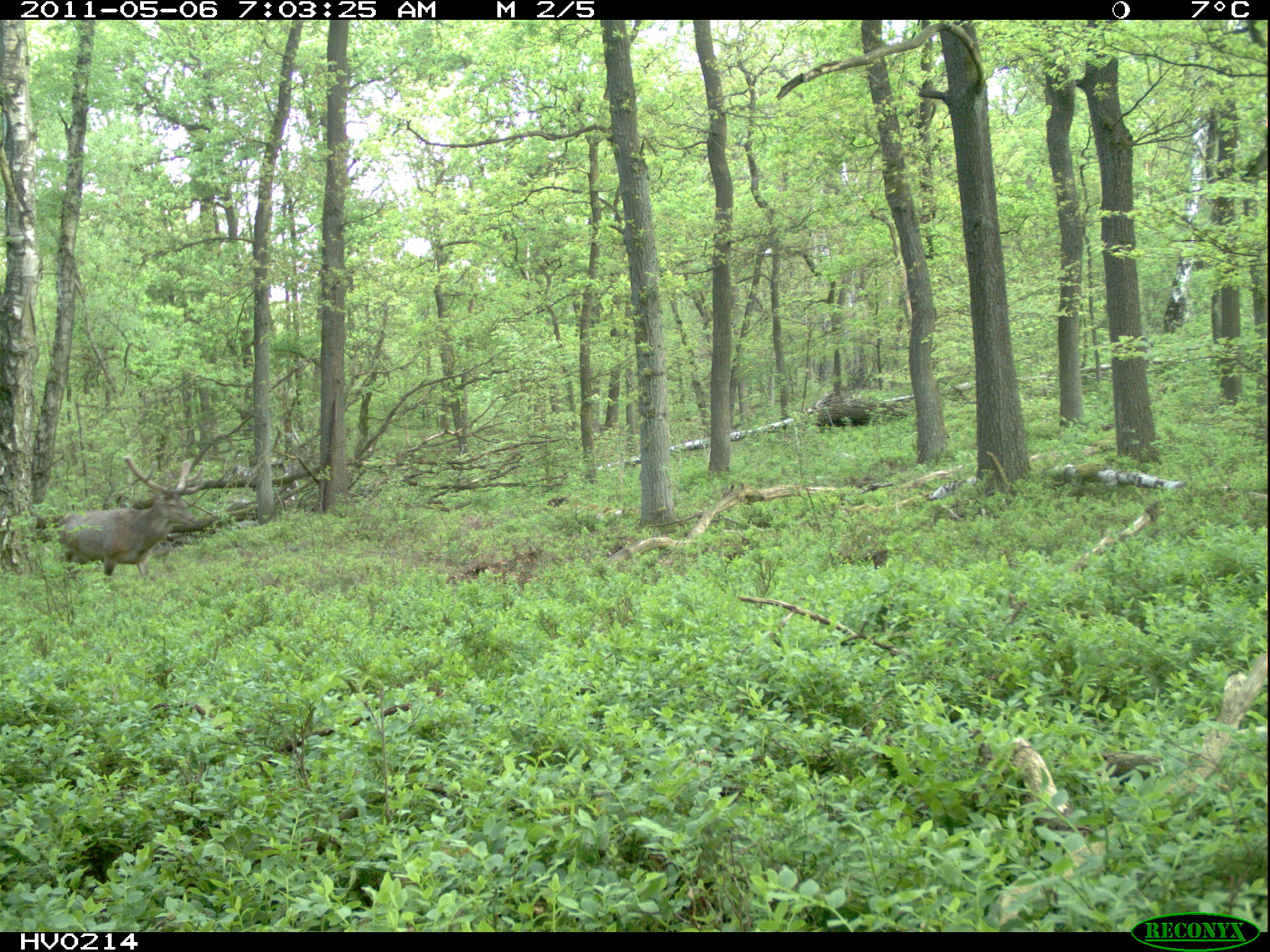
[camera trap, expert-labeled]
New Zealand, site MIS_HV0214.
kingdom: Animalia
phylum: Chordata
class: Mammalia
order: Artiodactyla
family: Cervidae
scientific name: Cervidae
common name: deer